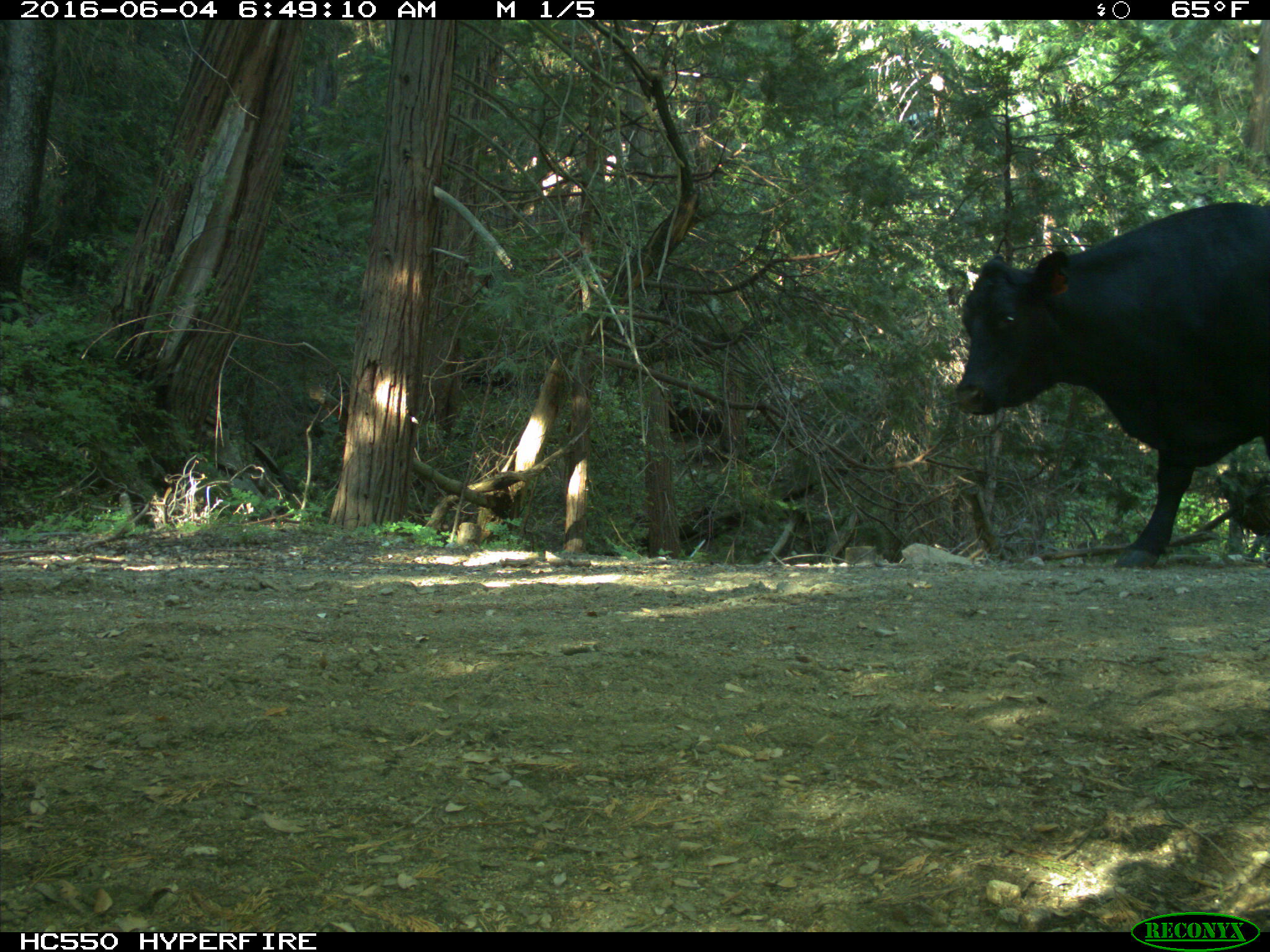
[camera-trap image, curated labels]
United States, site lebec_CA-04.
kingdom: Animalia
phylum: Chordata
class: Mammalia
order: Artiodactyla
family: Bovidae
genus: Bos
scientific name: Bos taurus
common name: domestic cow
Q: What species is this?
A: Bos taurus (domestic cow).